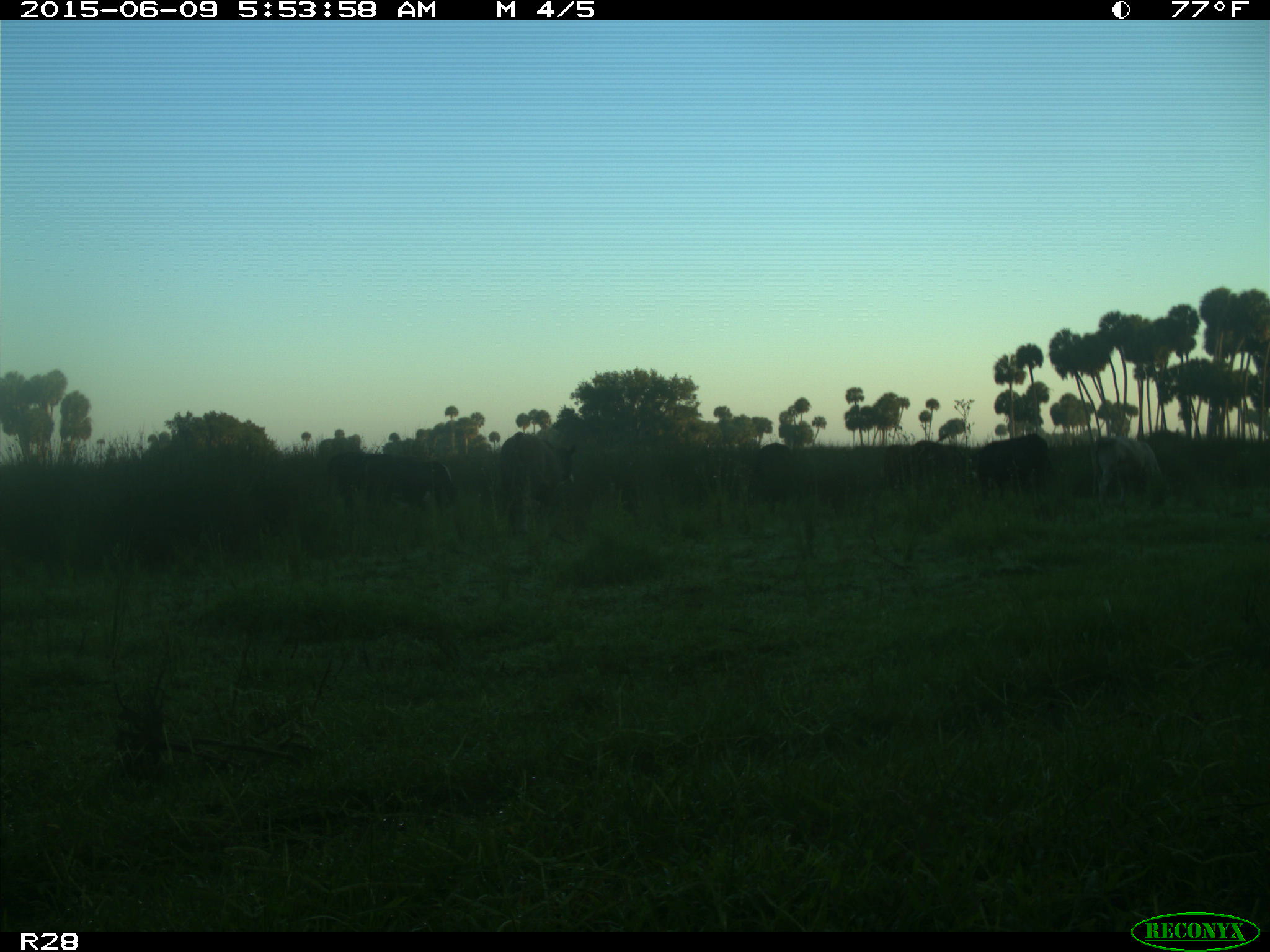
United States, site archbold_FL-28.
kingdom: Animalia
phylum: Chordata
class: Mammalia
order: Artiodactyla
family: Bovidae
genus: Bos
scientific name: Bos taurus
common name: domestic cow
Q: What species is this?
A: Bos taurus (domestic cow).